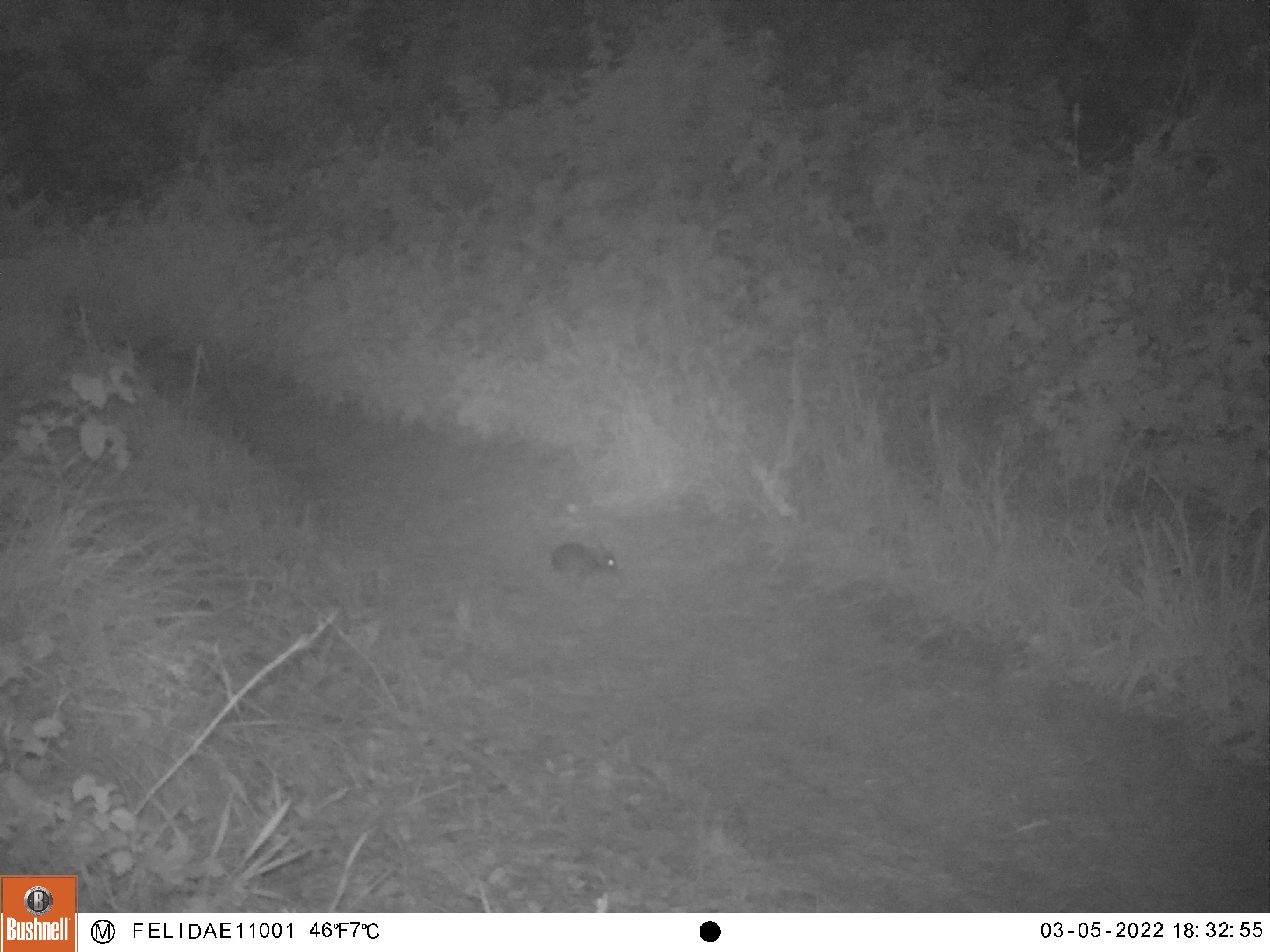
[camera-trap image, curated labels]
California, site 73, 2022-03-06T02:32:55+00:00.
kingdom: Animalia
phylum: Chordata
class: Mammalia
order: Lagomorpha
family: Leporidae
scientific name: Leporidae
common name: rabbit